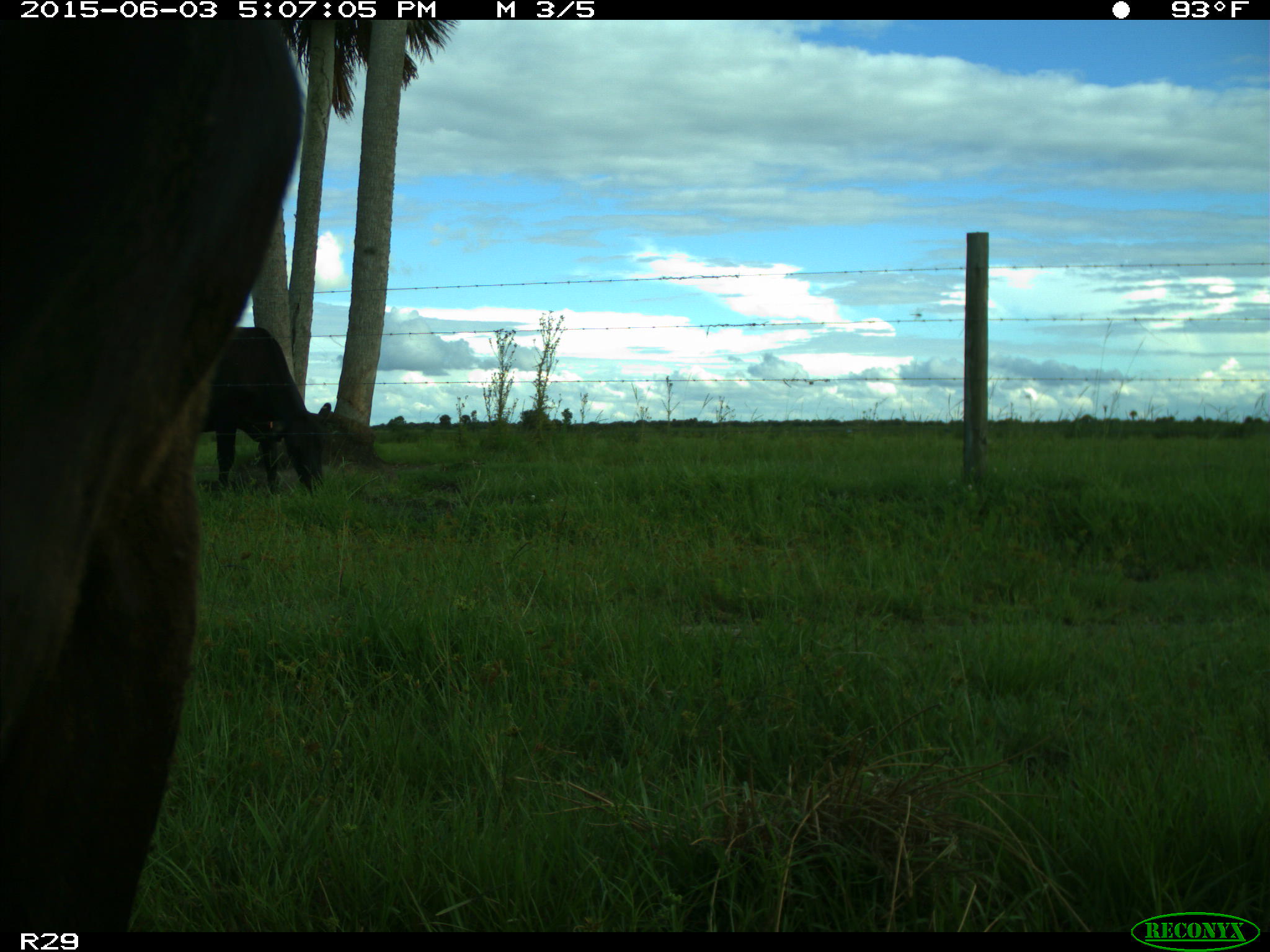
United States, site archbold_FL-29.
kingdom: Animalia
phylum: Chordata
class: Mammalia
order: Artiodactyla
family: Bovidae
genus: Bos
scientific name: Bos taurus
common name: domestic cow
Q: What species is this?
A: Bos taurus (domestic cow).